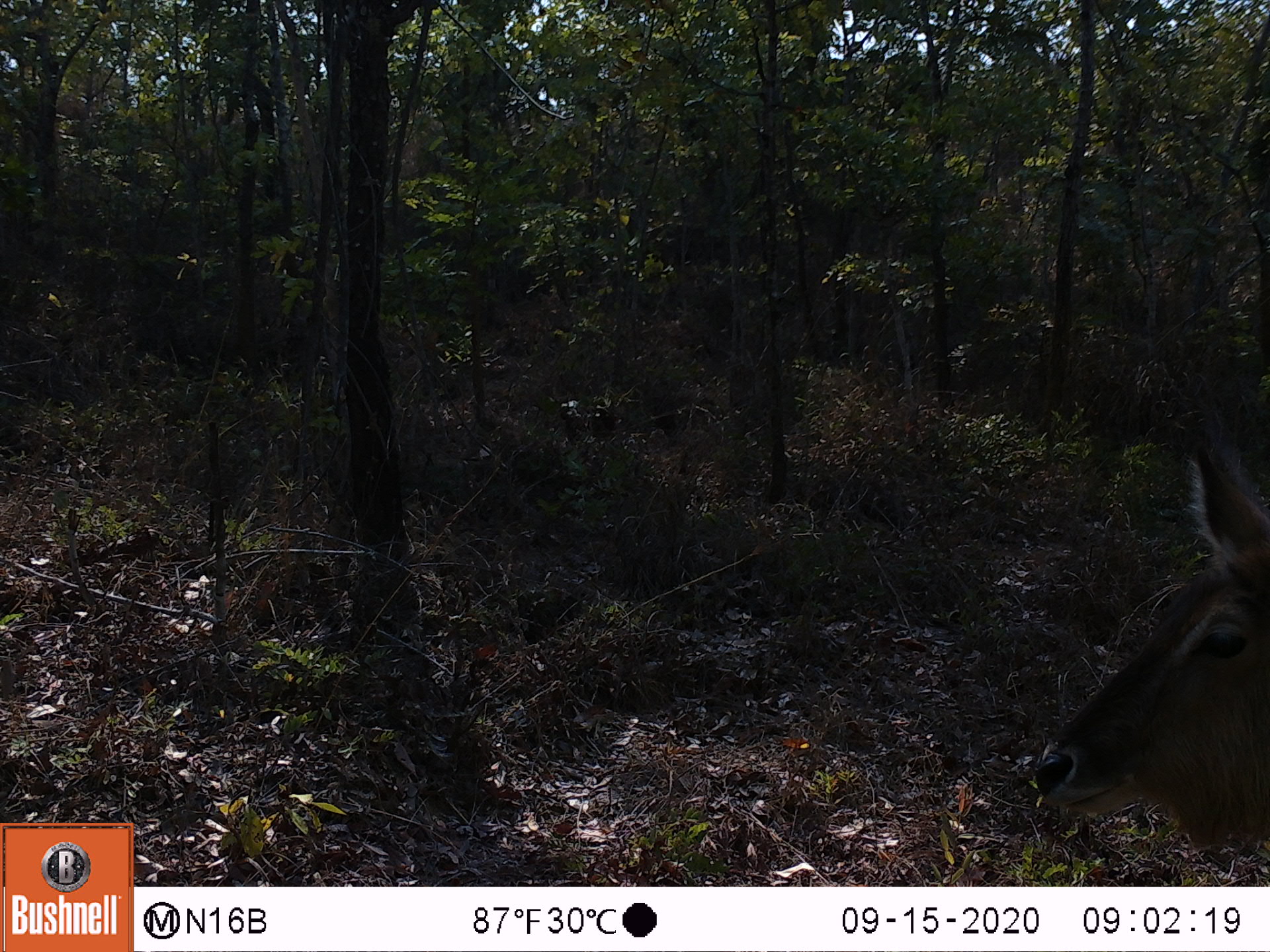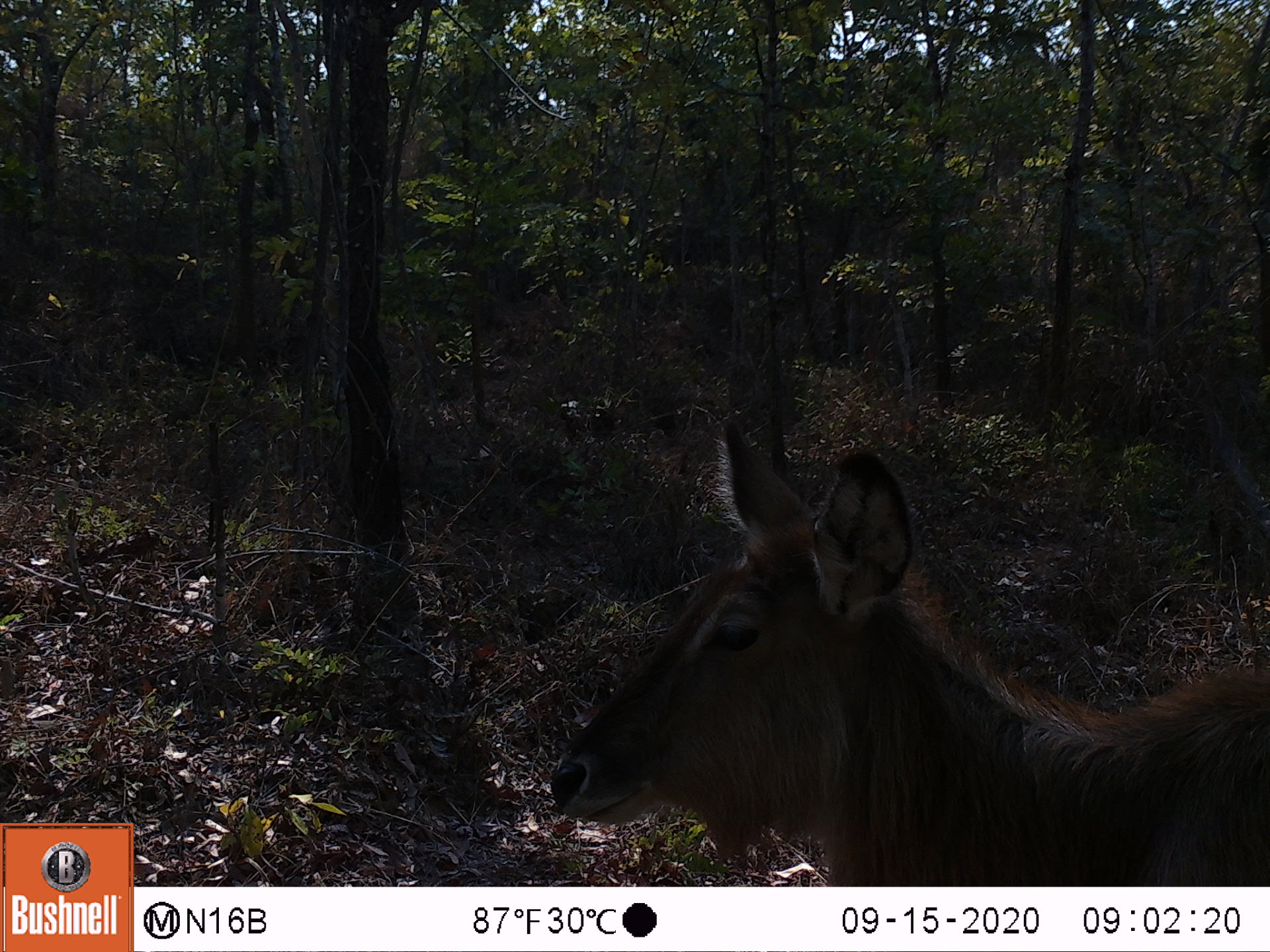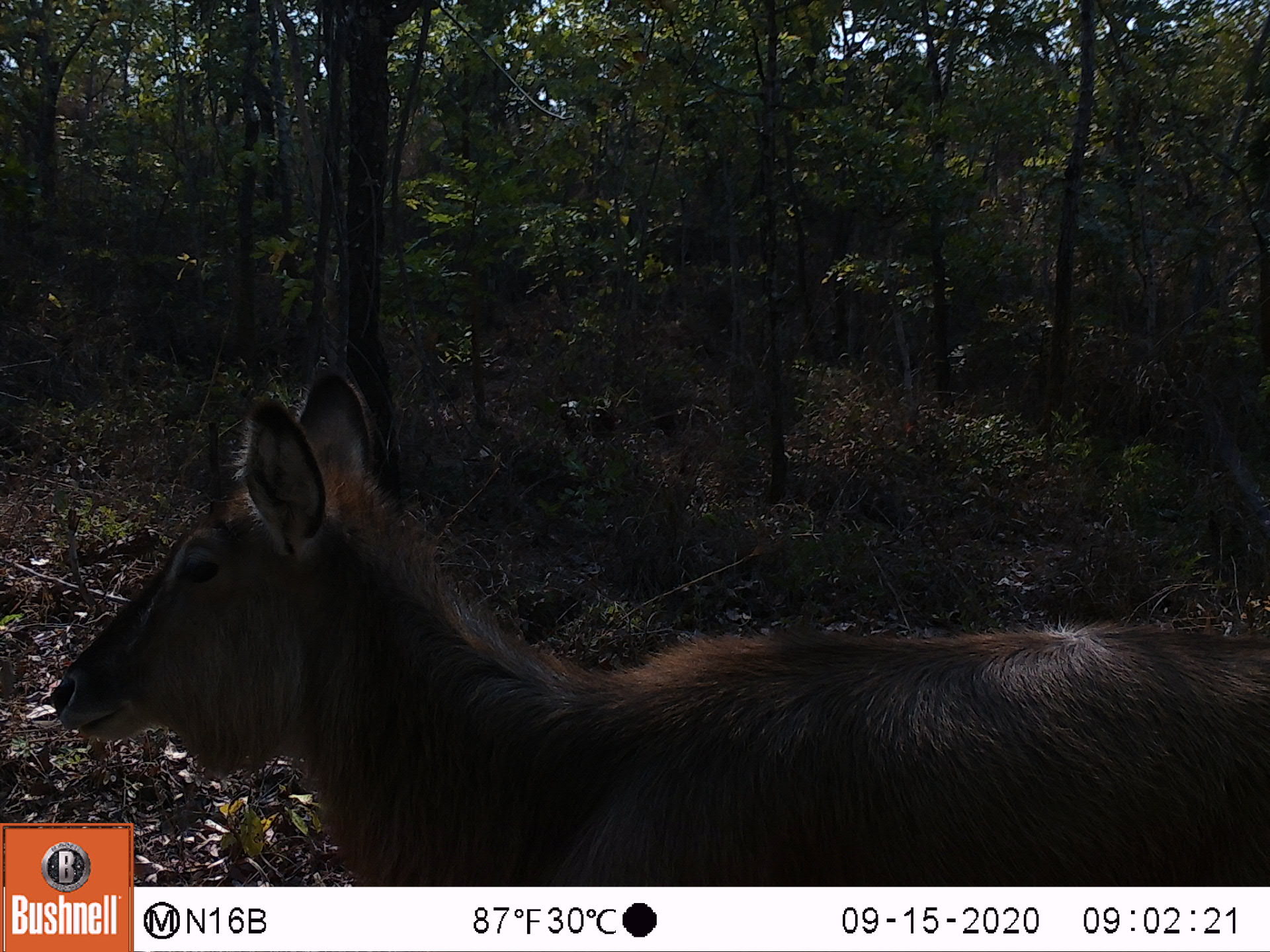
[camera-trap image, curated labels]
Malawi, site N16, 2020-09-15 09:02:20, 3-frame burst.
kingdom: Animalia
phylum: Chordata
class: Mammalia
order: Artiodactyla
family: Bovidae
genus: Kobus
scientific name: Kobus ellipsiprymnus ellipsiprymnus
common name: common waterbuck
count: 1